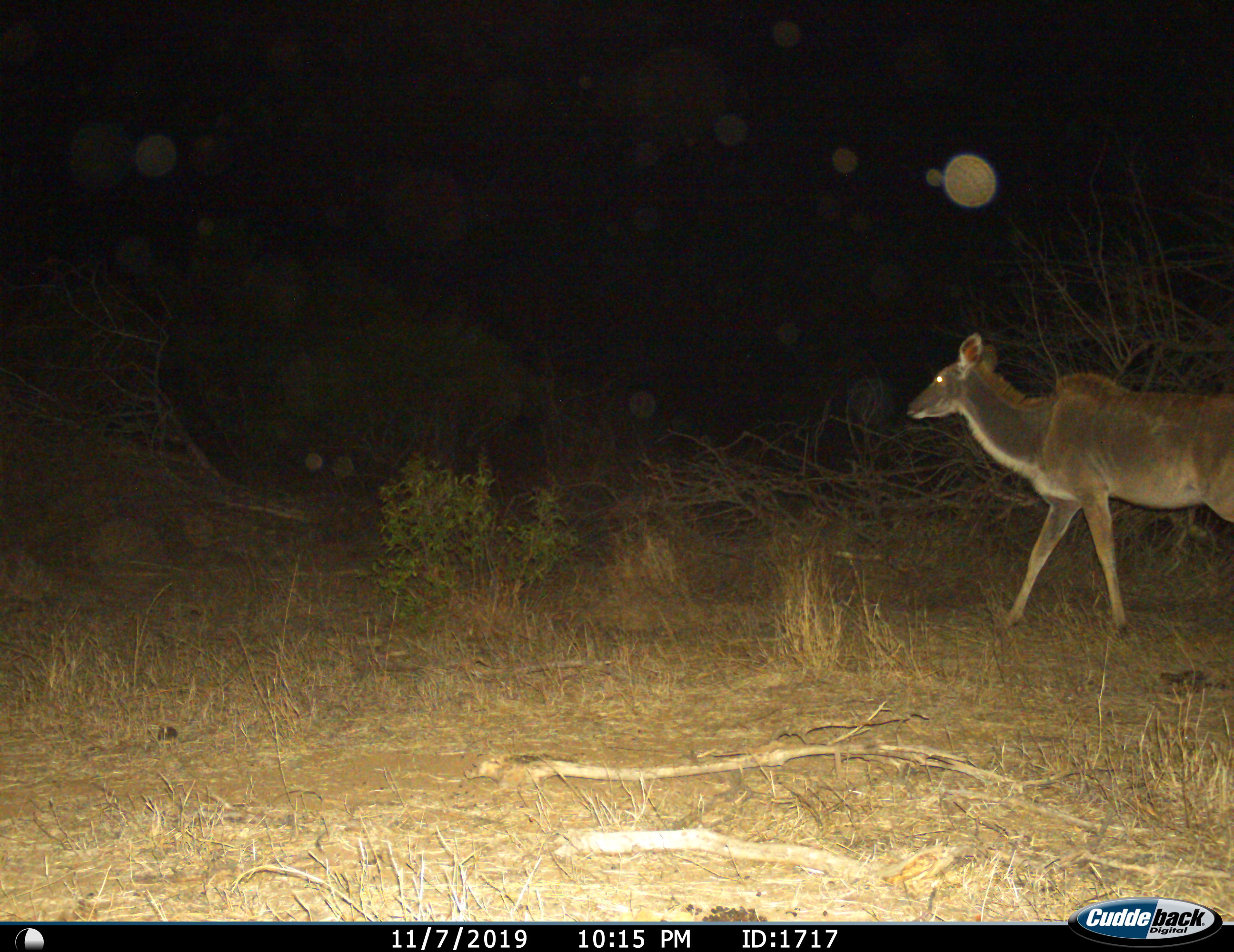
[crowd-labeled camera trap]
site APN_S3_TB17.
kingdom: Animalia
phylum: Chordata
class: Mammalia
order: Artiodactyla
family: Bovidae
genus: Tragelaphus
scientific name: Tragelaphus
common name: kudu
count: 1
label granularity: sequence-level